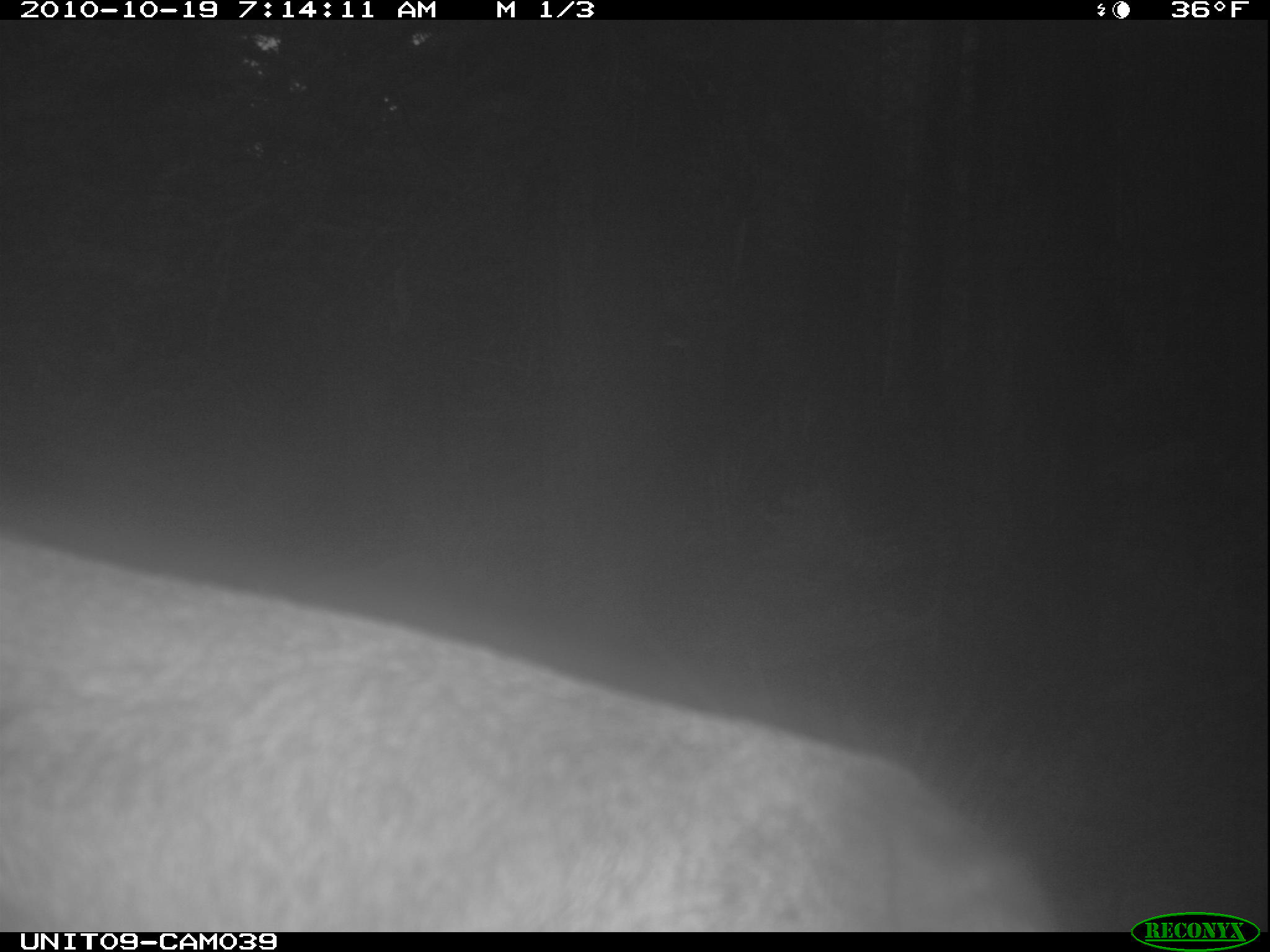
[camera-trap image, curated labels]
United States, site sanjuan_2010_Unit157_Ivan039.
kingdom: Animalia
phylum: Chordata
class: Mammalia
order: Artiodactyla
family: Cervidae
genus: Cervus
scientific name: Cervus elaphus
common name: red deer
Cervus elaphus (red deer).